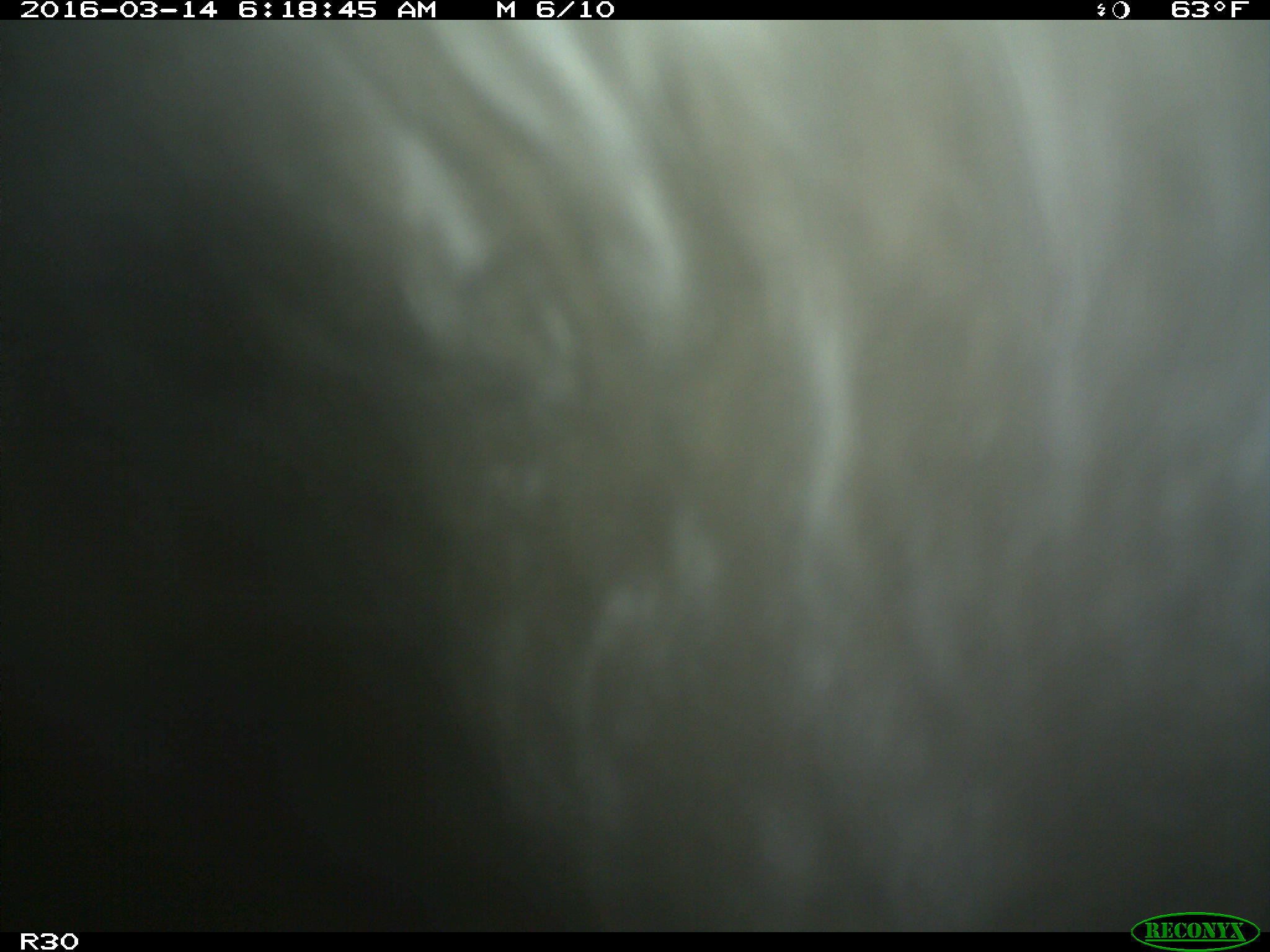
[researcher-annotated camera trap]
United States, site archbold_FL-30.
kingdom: Animalia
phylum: Chordata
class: Mammalia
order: Artiodactyla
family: Bovidae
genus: Bos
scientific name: Bos taurus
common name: domestic cow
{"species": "Bos taurus (domestic cow)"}